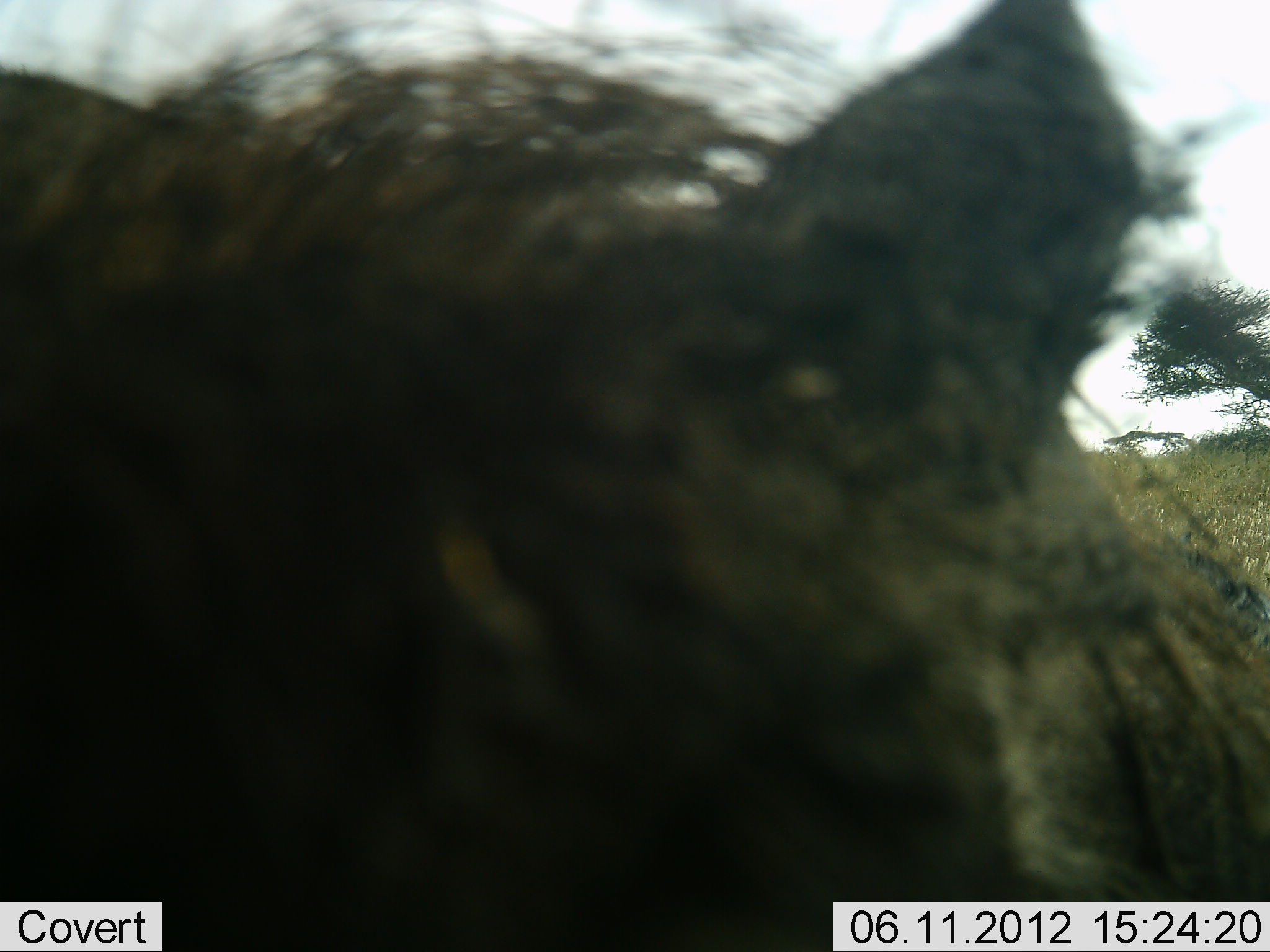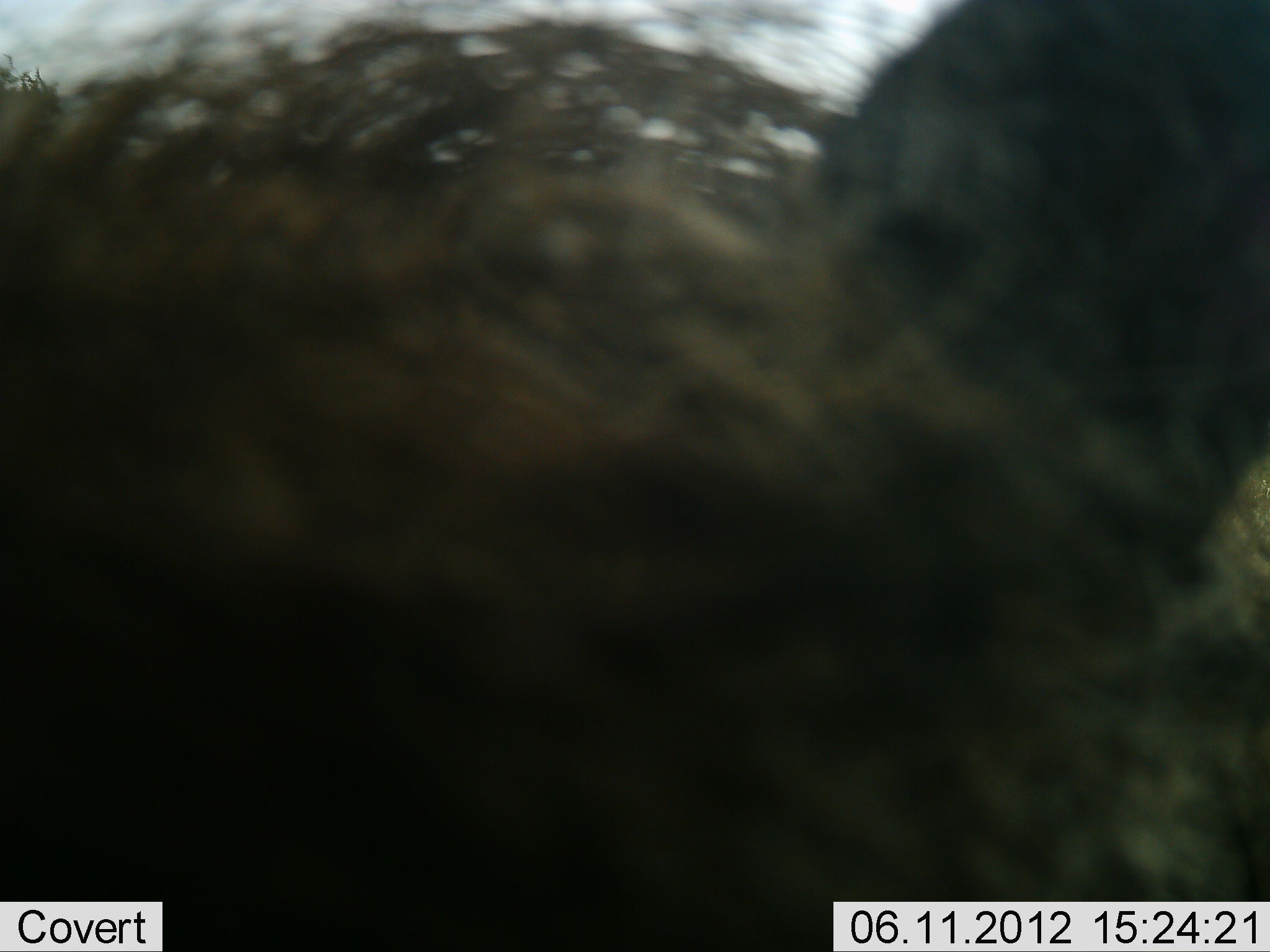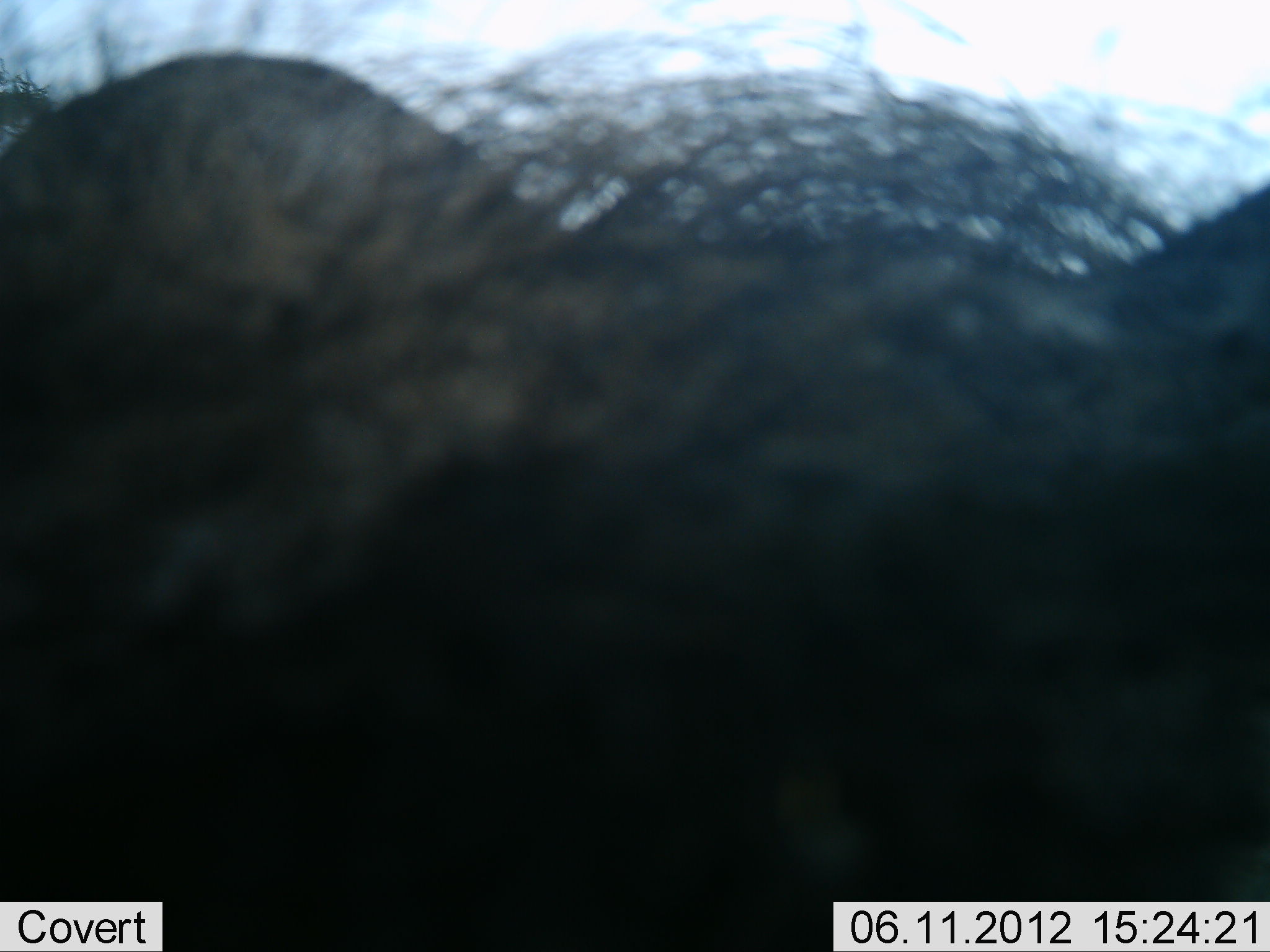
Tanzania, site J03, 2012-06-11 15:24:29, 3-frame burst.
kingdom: Animalia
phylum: Chordata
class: Mammalia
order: Artiodactyla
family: Suidae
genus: Phacochoerus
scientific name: Phacochoerus africanus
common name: warthog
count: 1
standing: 70%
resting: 0%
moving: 10%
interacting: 10%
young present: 0%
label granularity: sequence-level